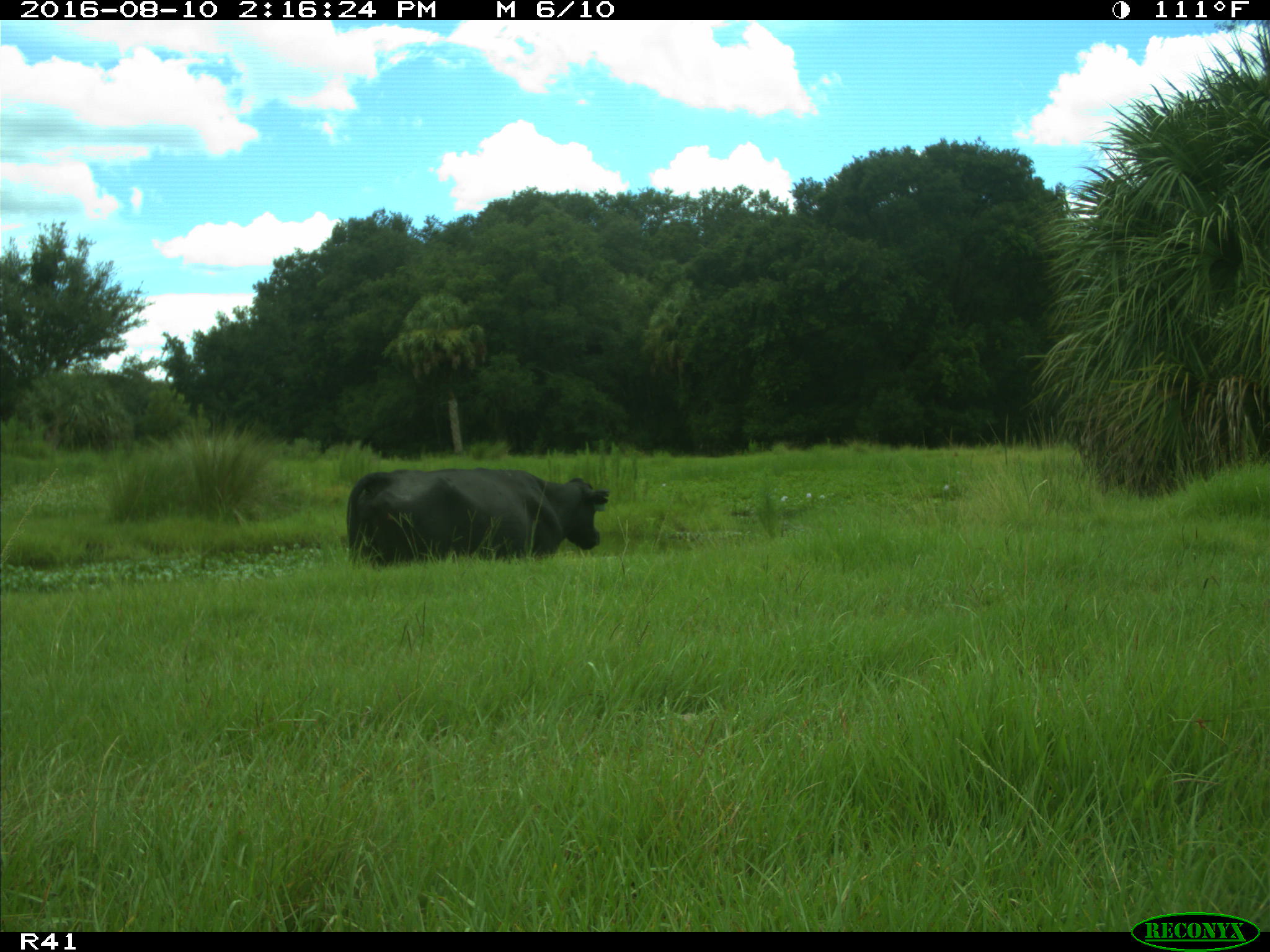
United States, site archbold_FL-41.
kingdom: Animalia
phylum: Chordata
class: Mammalia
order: Artiodactyla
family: Bovidae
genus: Bos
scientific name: Bos taurus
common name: domestic cow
Bos taurus (domestic cow).